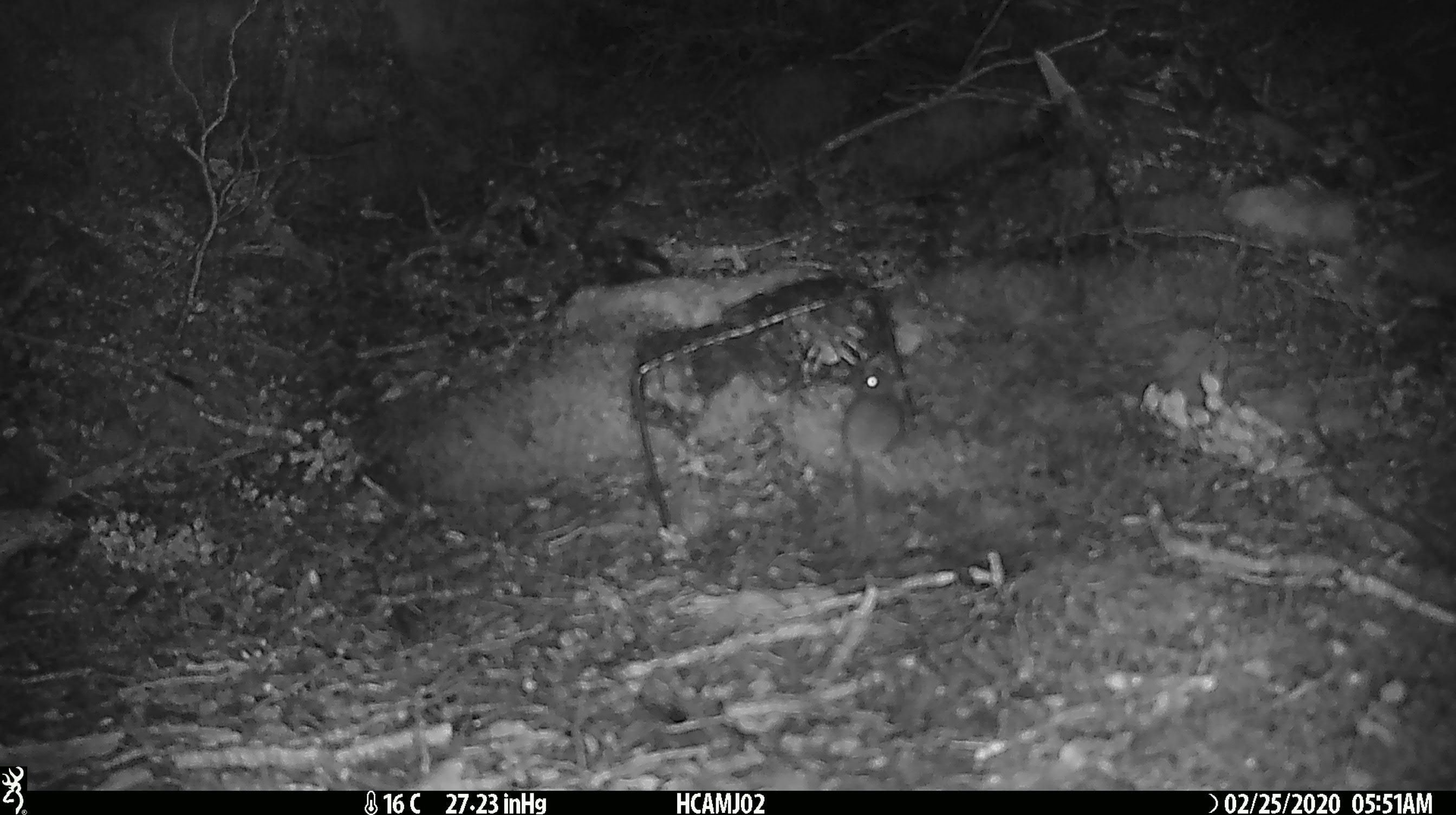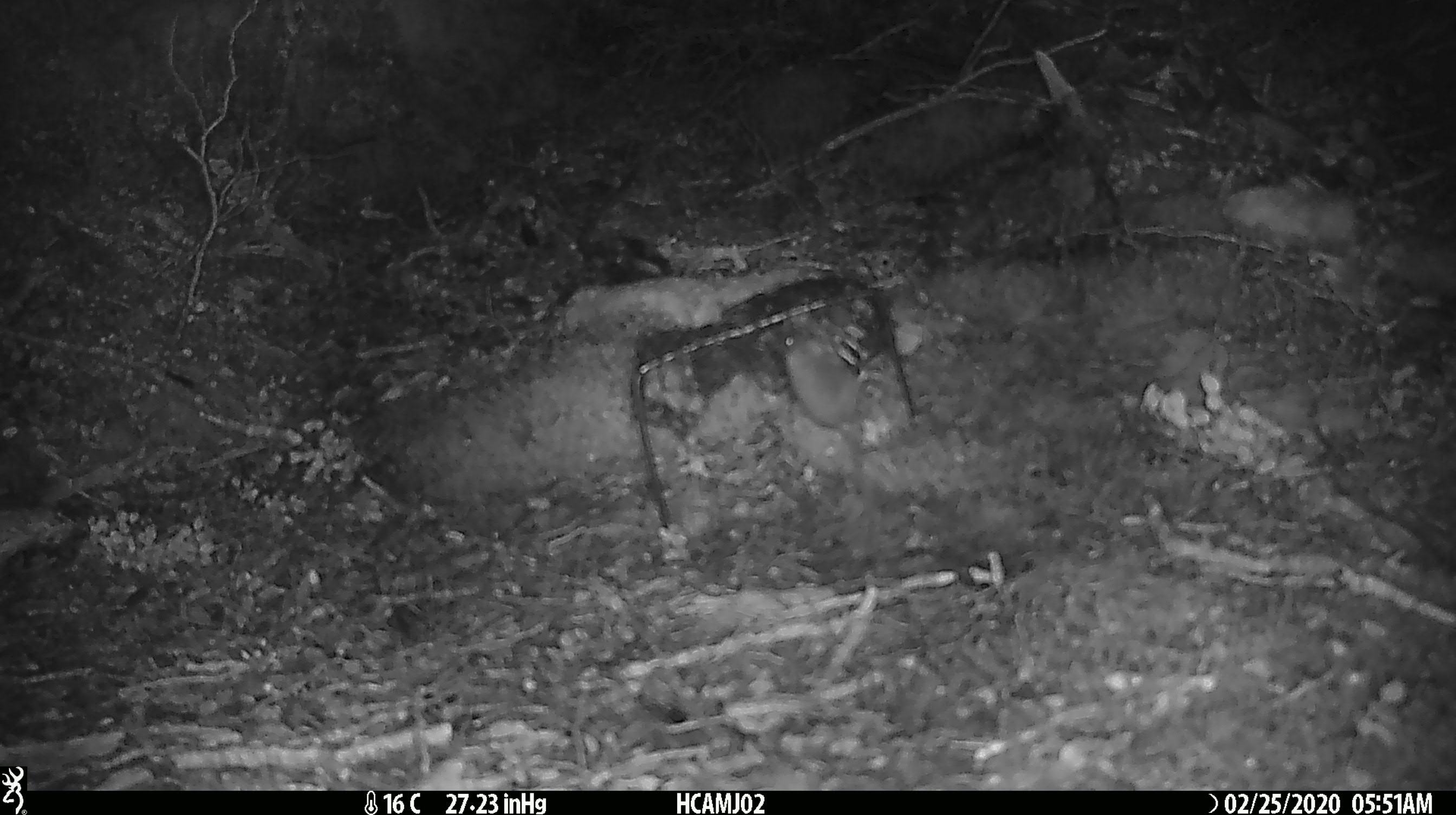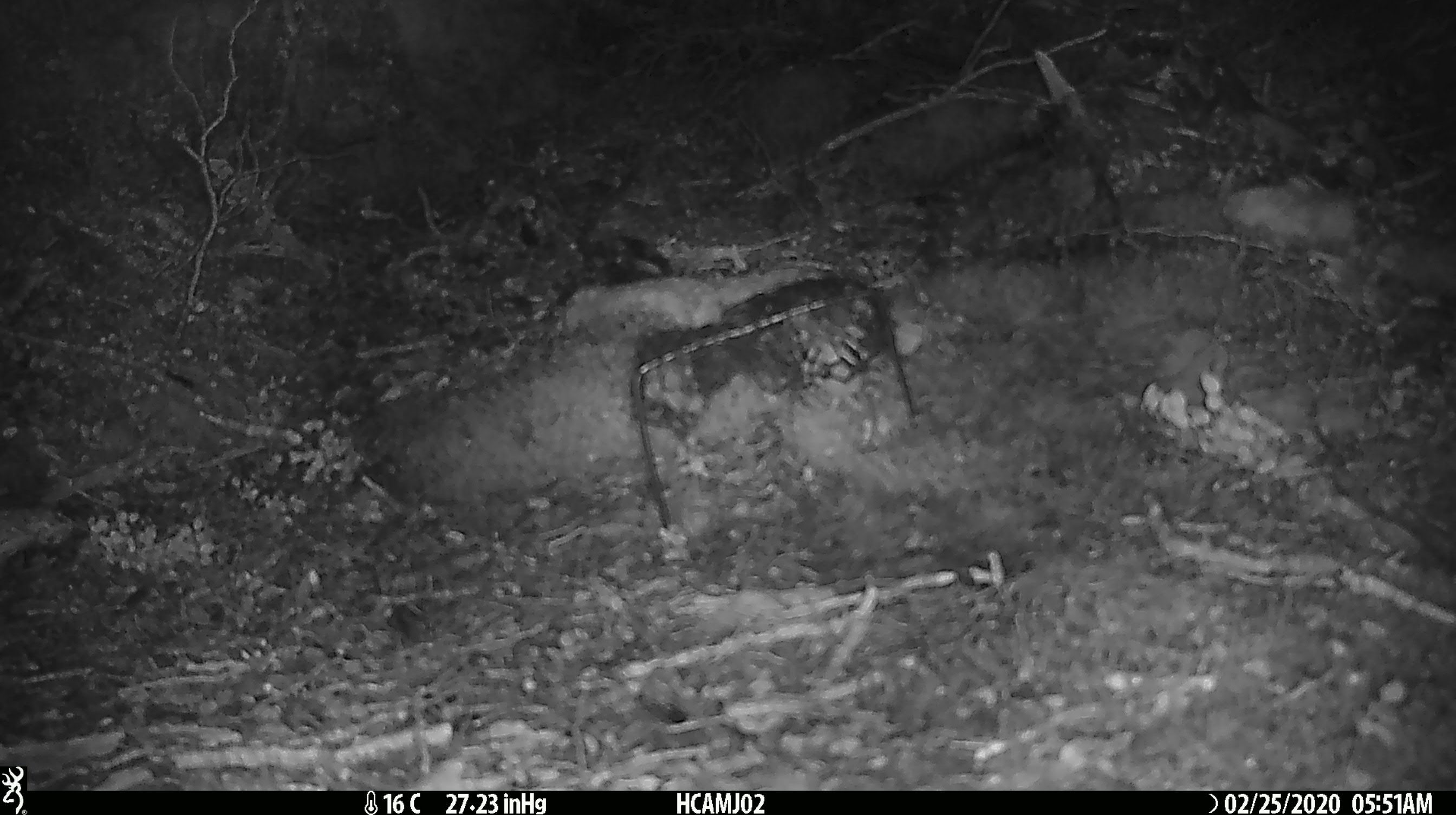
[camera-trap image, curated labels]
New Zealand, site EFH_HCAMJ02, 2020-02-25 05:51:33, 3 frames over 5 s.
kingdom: Animalia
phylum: Chordata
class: Mammalia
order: Rodentia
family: Muridae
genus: Mus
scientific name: Mus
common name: mouse